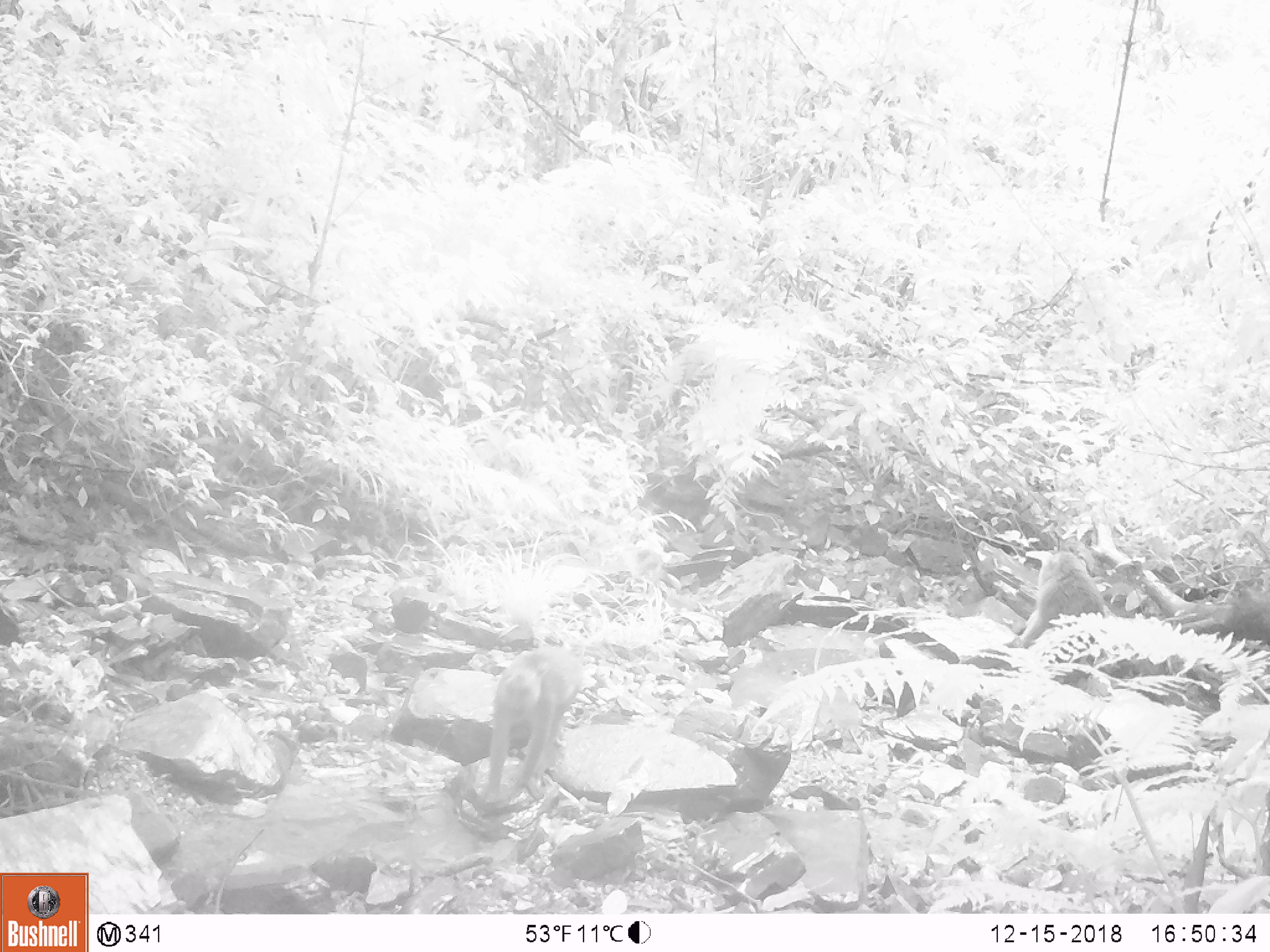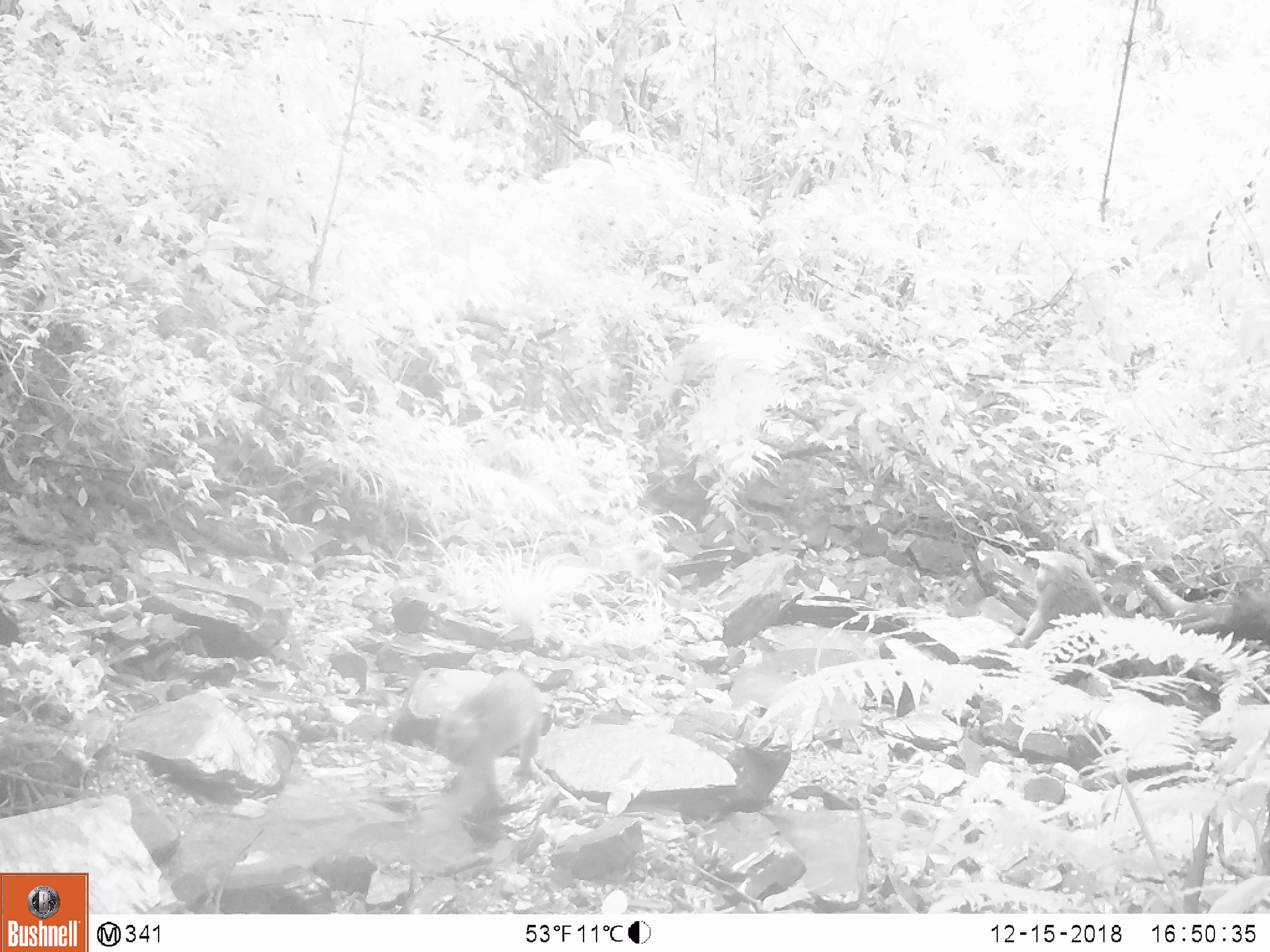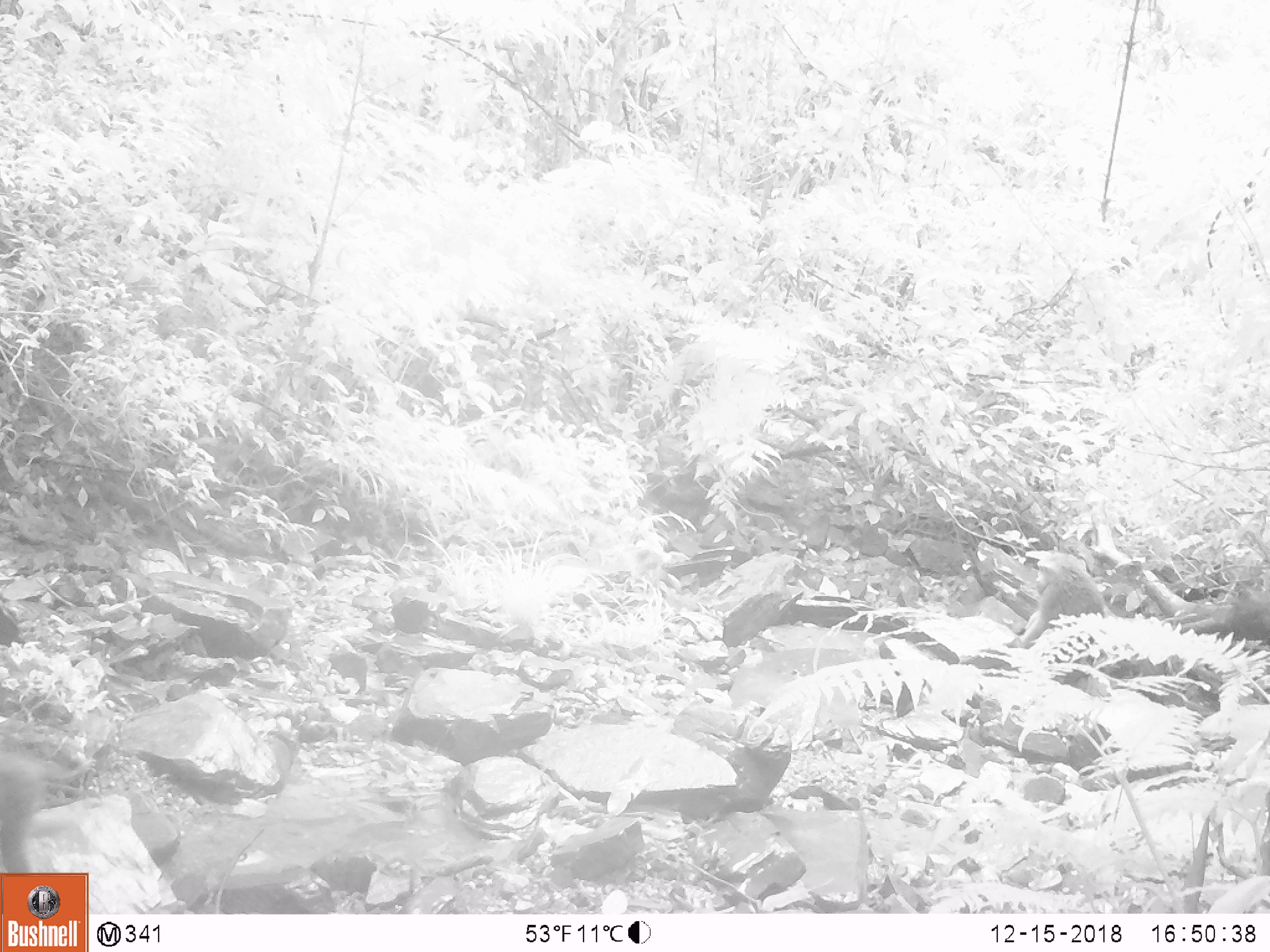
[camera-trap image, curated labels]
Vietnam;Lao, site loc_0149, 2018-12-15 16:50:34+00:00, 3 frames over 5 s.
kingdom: Animalia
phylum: Chordata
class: Mammalia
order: Primates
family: Cercopithecidae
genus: Macaca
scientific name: Macaca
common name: macaques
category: assam or rhesus macaque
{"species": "assam or rhesus macaque (macaques) (Macaca)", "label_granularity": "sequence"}